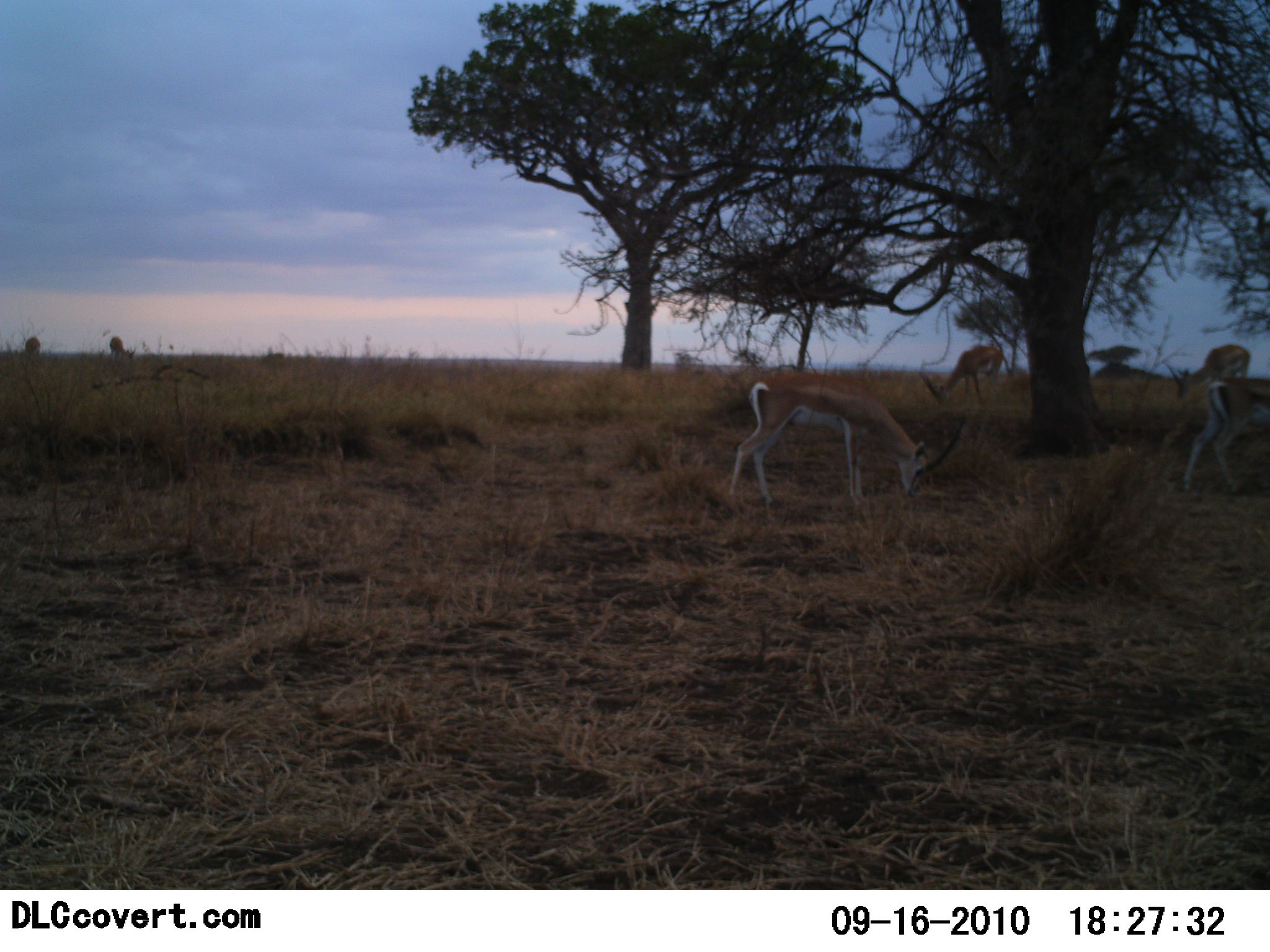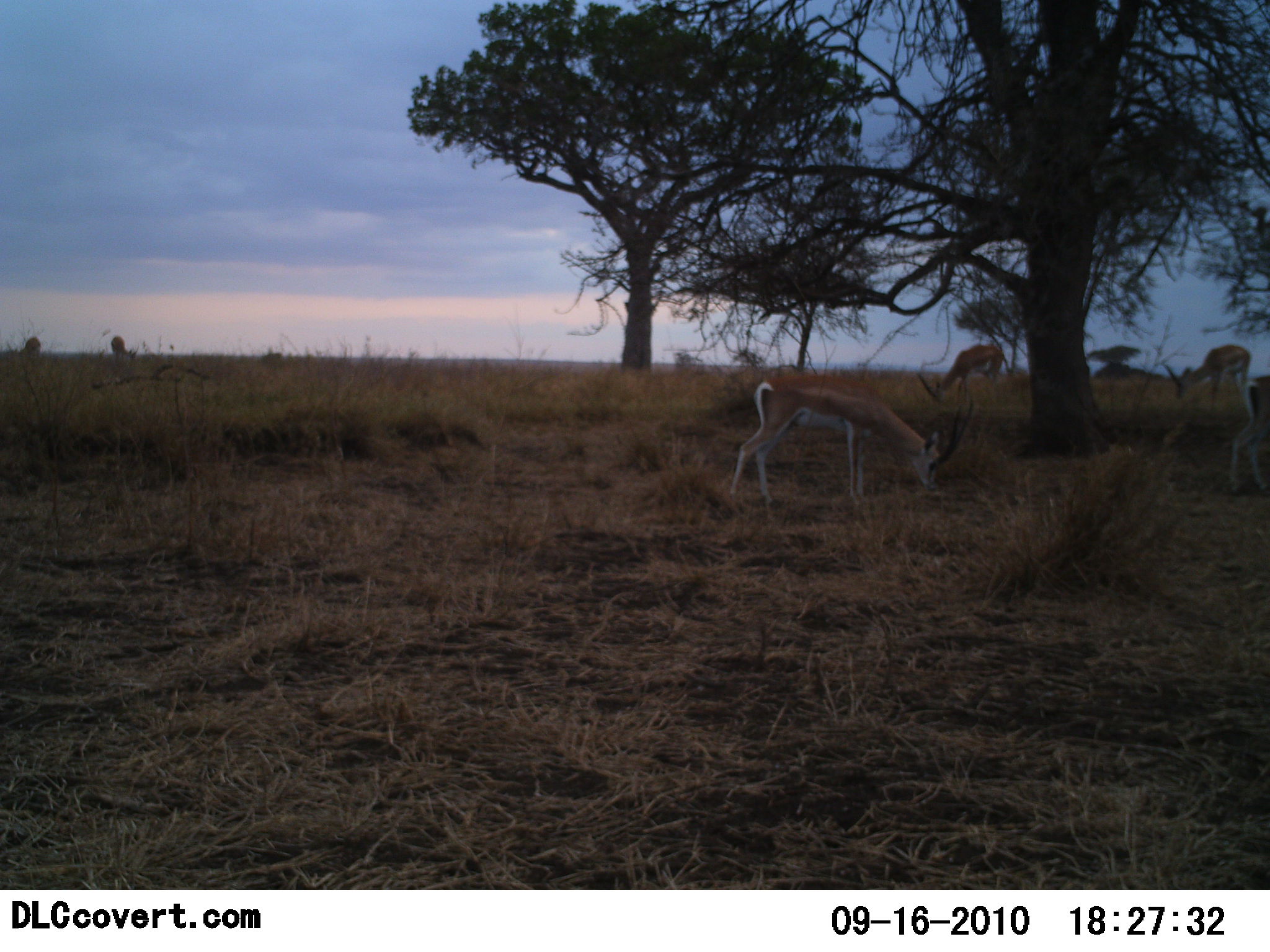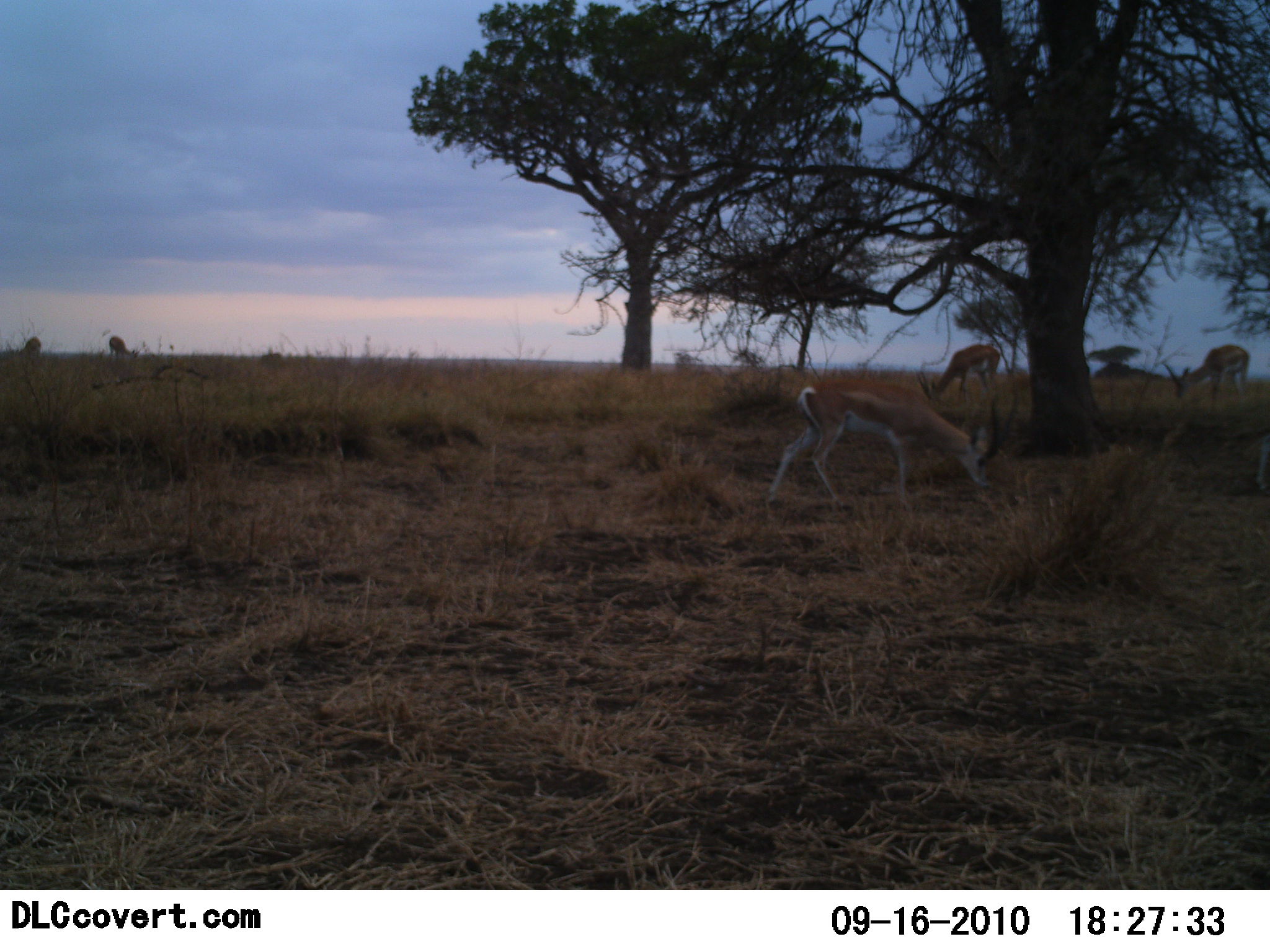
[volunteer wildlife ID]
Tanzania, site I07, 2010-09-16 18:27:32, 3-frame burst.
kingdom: Animalia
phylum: Chordata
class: Mammalia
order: Artiodactyla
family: Bovidae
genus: Nanger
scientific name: Nanger granti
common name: grant's gazelle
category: gazellegrants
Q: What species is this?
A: Gazellegrants (grant's gazelle) (Nanger granti).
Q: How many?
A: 4.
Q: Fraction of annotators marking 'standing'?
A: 29%.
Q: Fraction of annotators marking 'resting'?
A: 0%.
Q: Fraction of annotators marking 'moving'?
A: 7%.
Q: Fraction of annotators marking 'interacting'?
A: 0%.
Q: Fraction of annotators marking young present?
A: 0%.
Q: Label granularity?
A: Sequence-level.